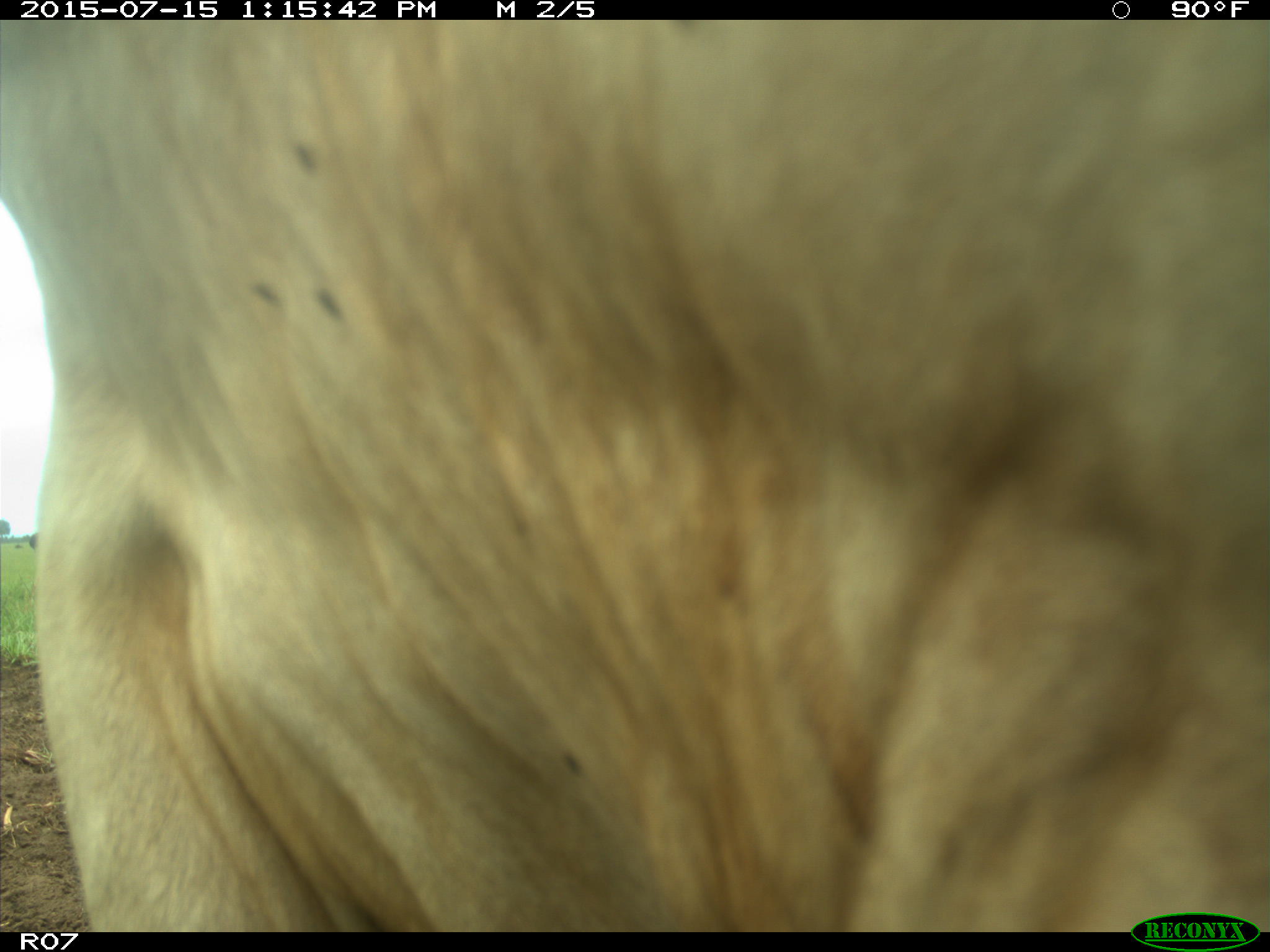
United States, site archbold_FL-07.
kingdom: Animalia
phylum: Chordata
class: Mammalia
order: Artiodactyla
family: Bovidae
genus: Bos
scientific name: Bos taurus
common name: domestic cow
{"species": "Bos taurus (domestic cow)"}